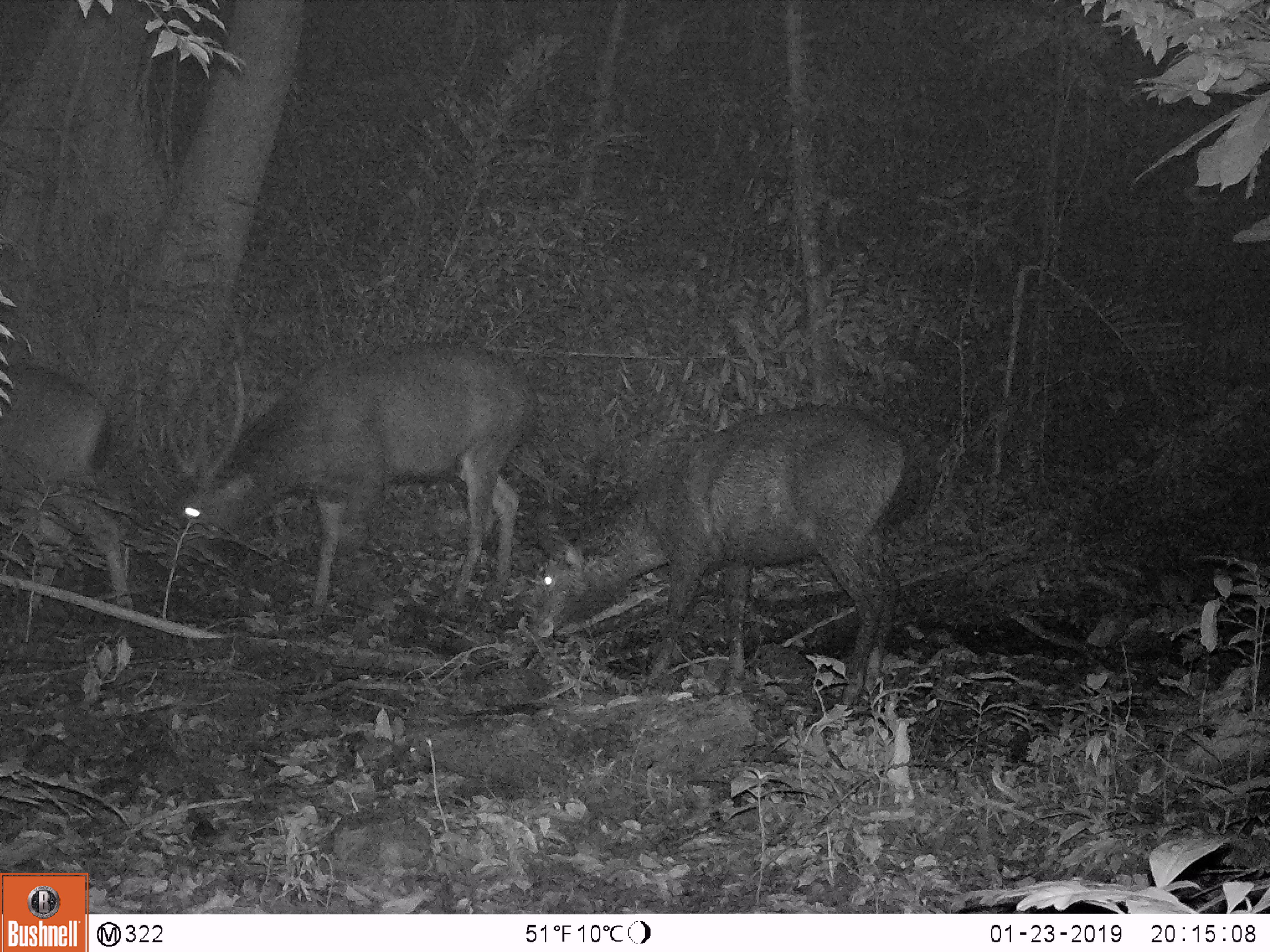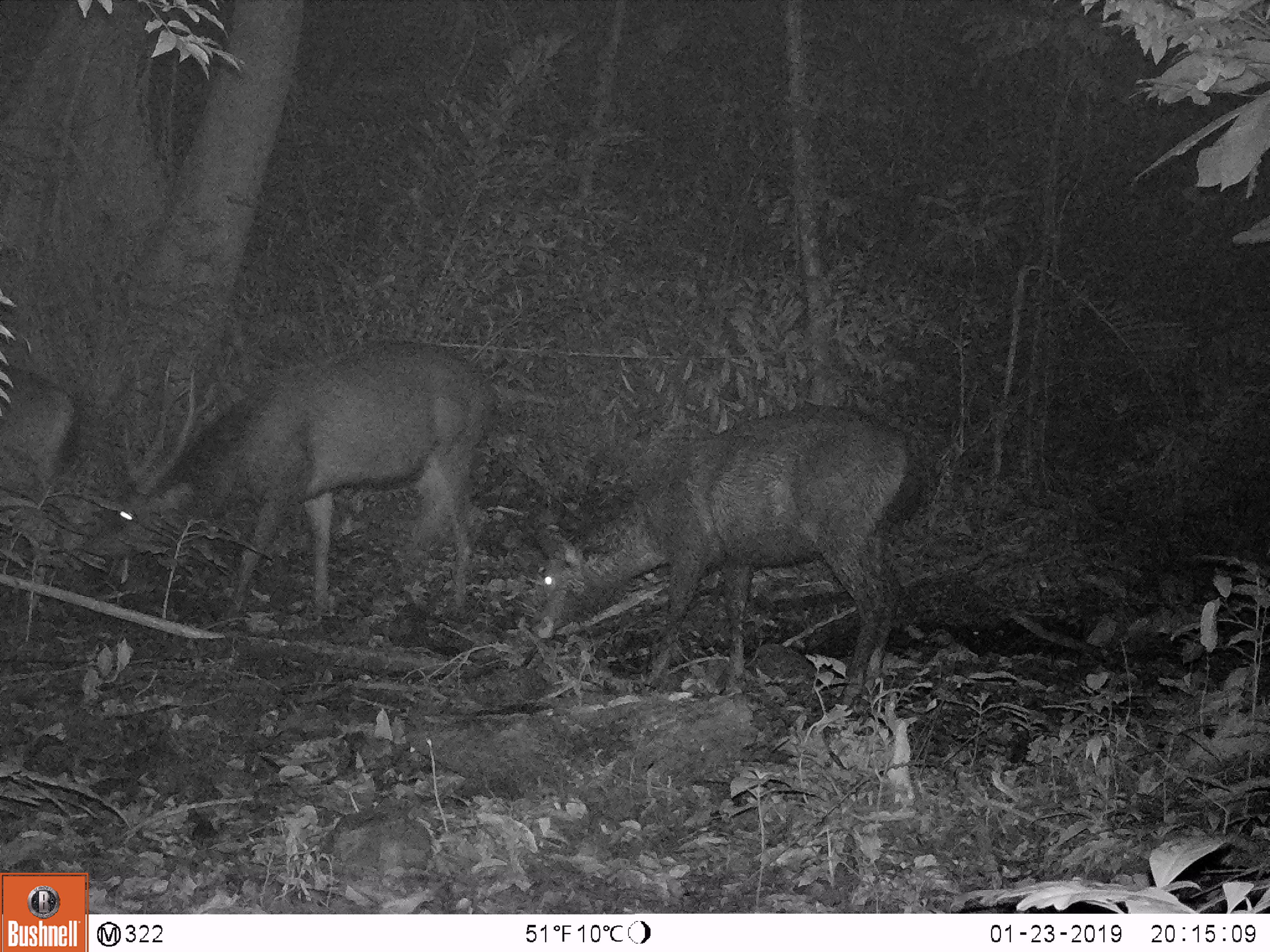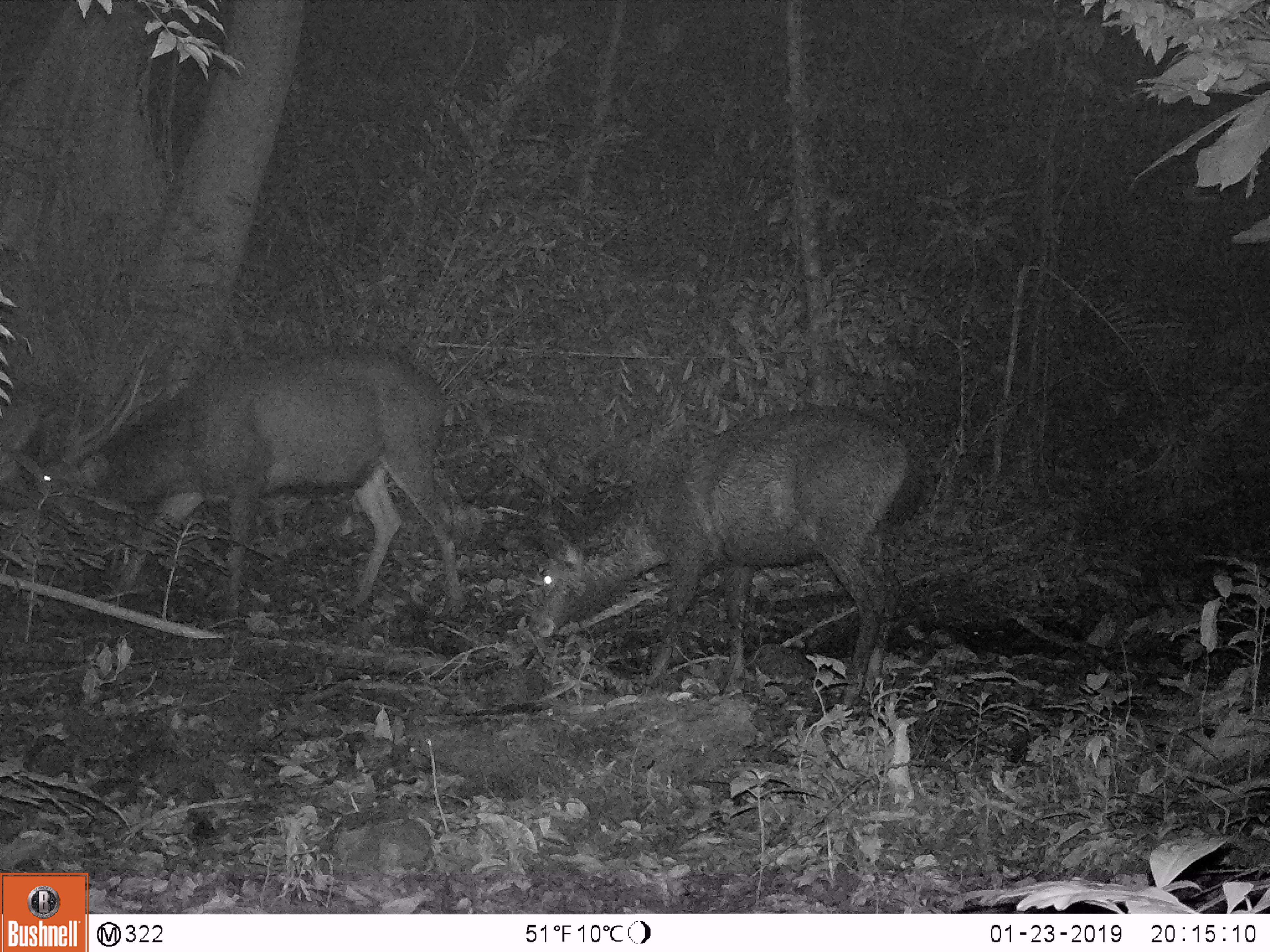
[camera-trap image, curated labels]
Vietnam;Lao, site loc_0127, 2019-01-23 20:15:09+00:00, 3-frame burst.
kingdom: Animalia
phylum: Chordata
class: Mammalia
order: Artiodactyla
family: Cervidae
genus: Rusa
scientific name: Rusa unicolor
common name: sambar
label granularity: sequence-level